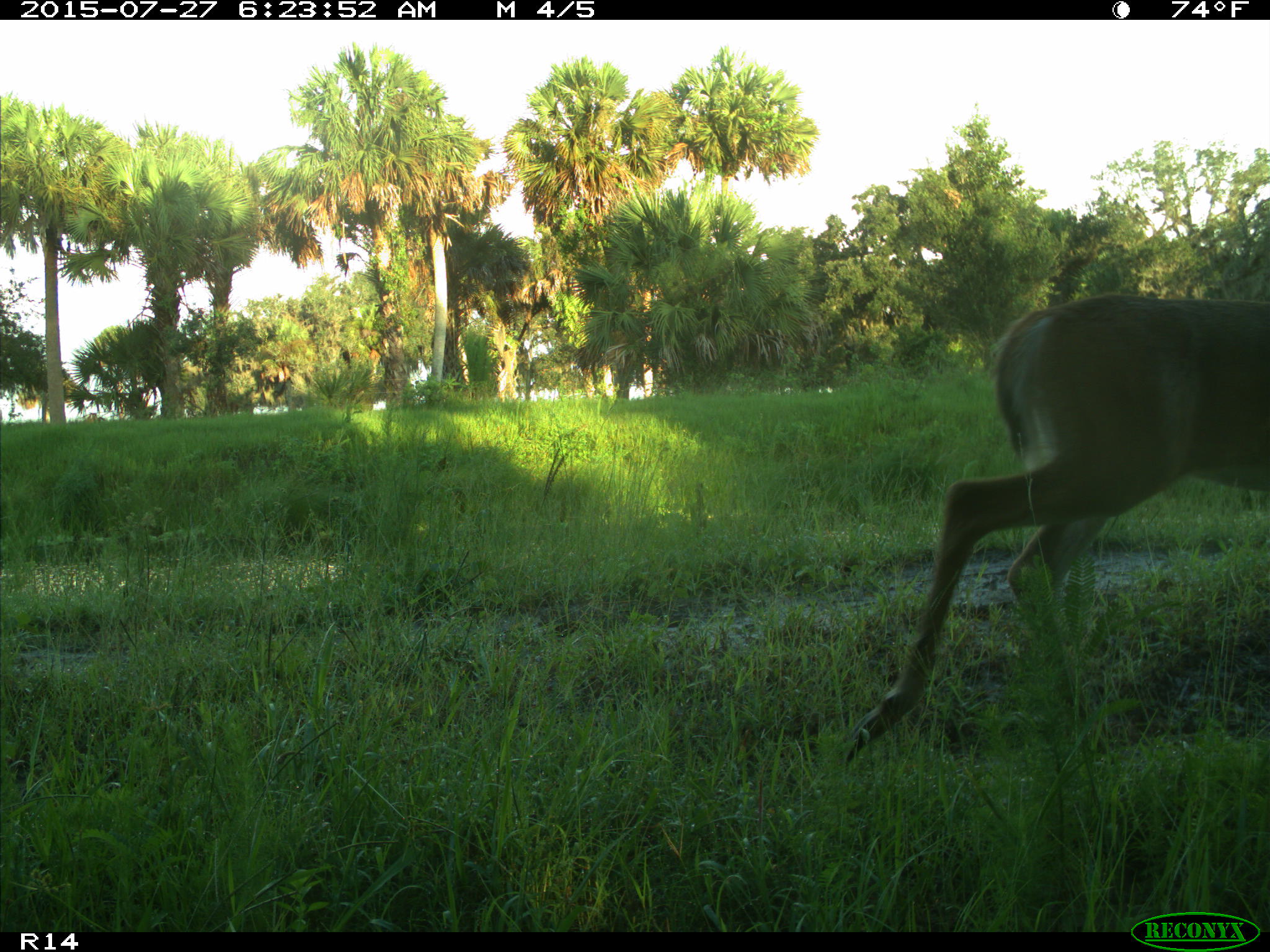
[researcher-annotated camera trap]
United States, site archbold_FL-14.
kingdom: Animalia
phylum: Chordata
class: Mammalia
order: Artiodactyla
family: Cervidae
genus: Odocoileus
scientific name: Odocoileus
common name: deer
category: unidentified deer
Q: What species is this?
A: Unidentified deer (deer) (Odocoileus).